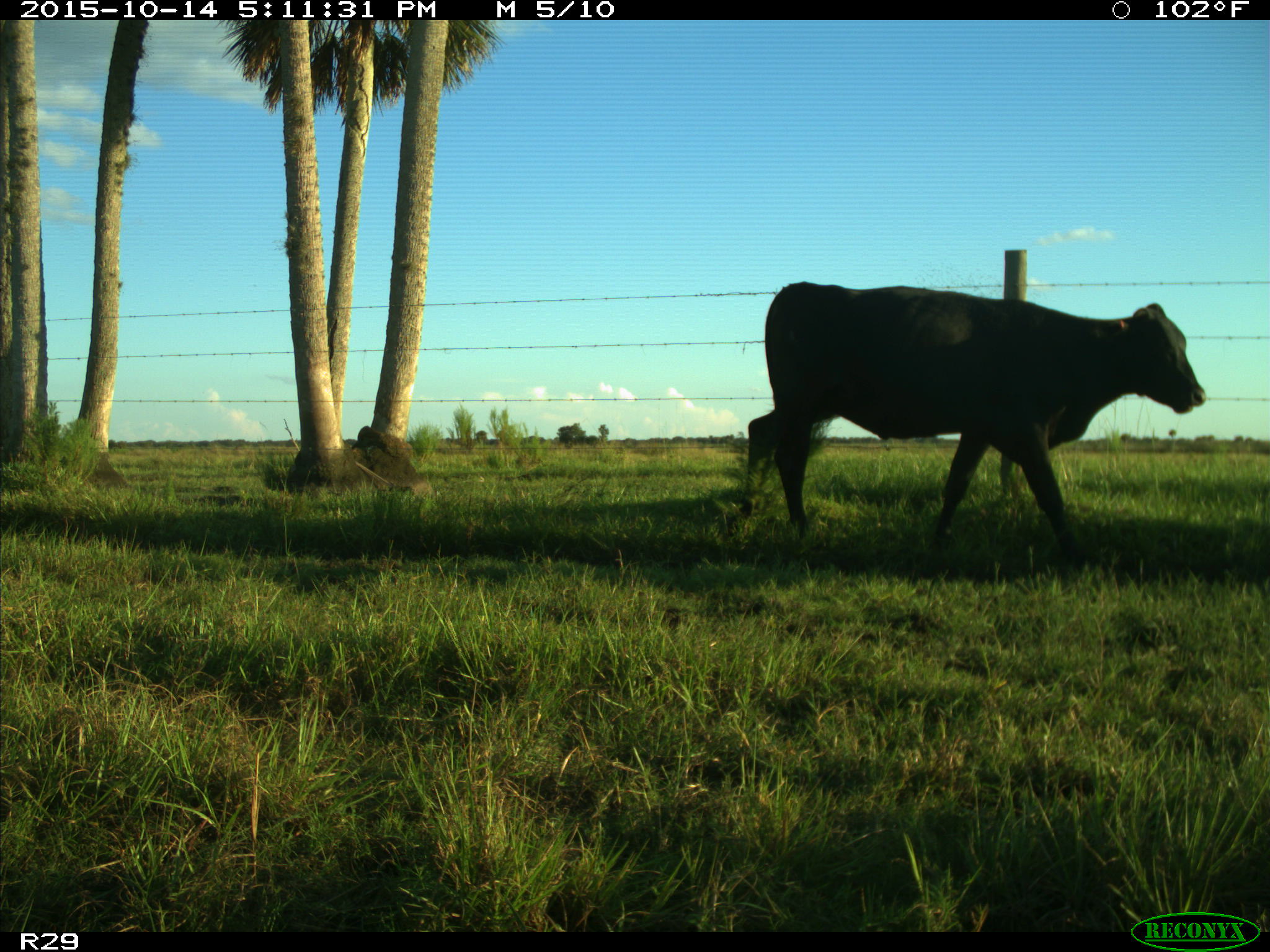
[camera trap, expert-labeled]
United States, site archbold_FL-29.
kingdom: Animalia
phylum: Chordata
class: Mammalia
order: Artiodactyla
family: Bovidae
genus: Bos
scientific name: Bos taurus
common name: domestic cow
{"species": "Bos taurus (domestic cow)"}